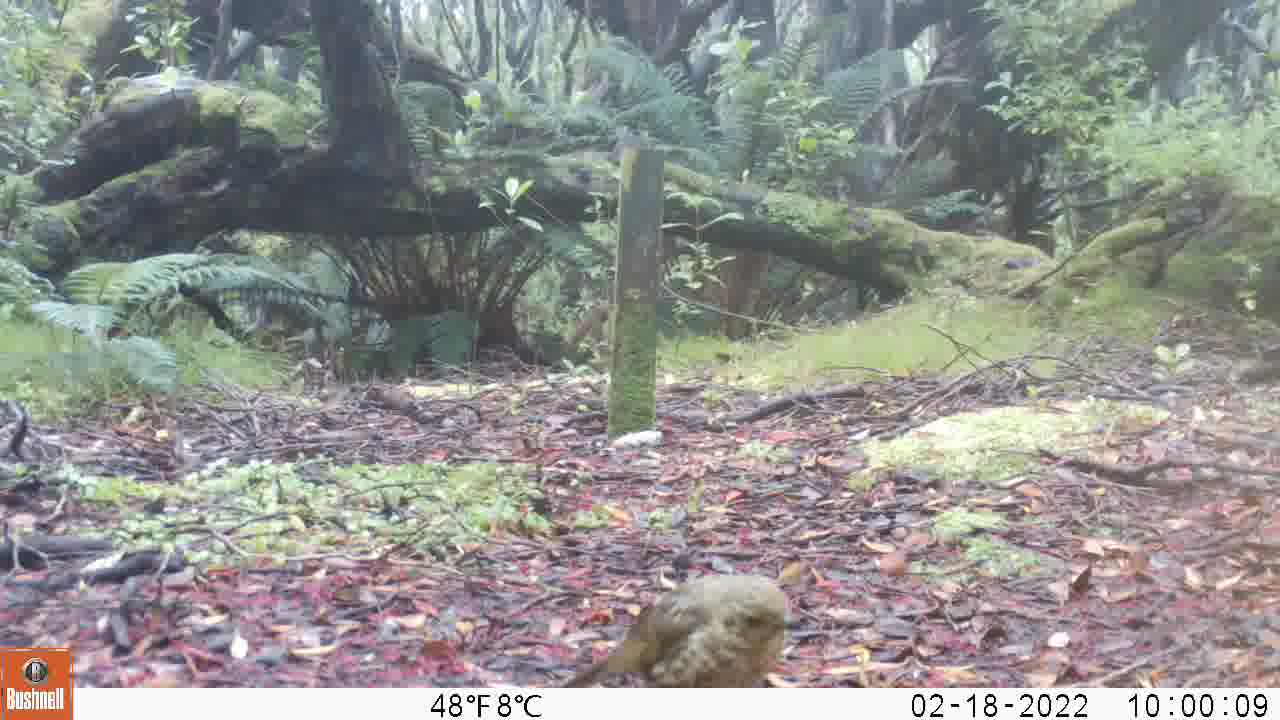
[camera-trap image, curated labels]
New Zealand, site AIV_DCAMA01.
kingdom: Animalia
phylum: Chordata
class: Aves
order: Passeriformes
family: Turdidae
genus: Turdus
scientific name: Turdus philomelos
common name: song thrush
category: thrush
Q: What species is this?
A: Thrush (song thrush) (Turdus philomelos).